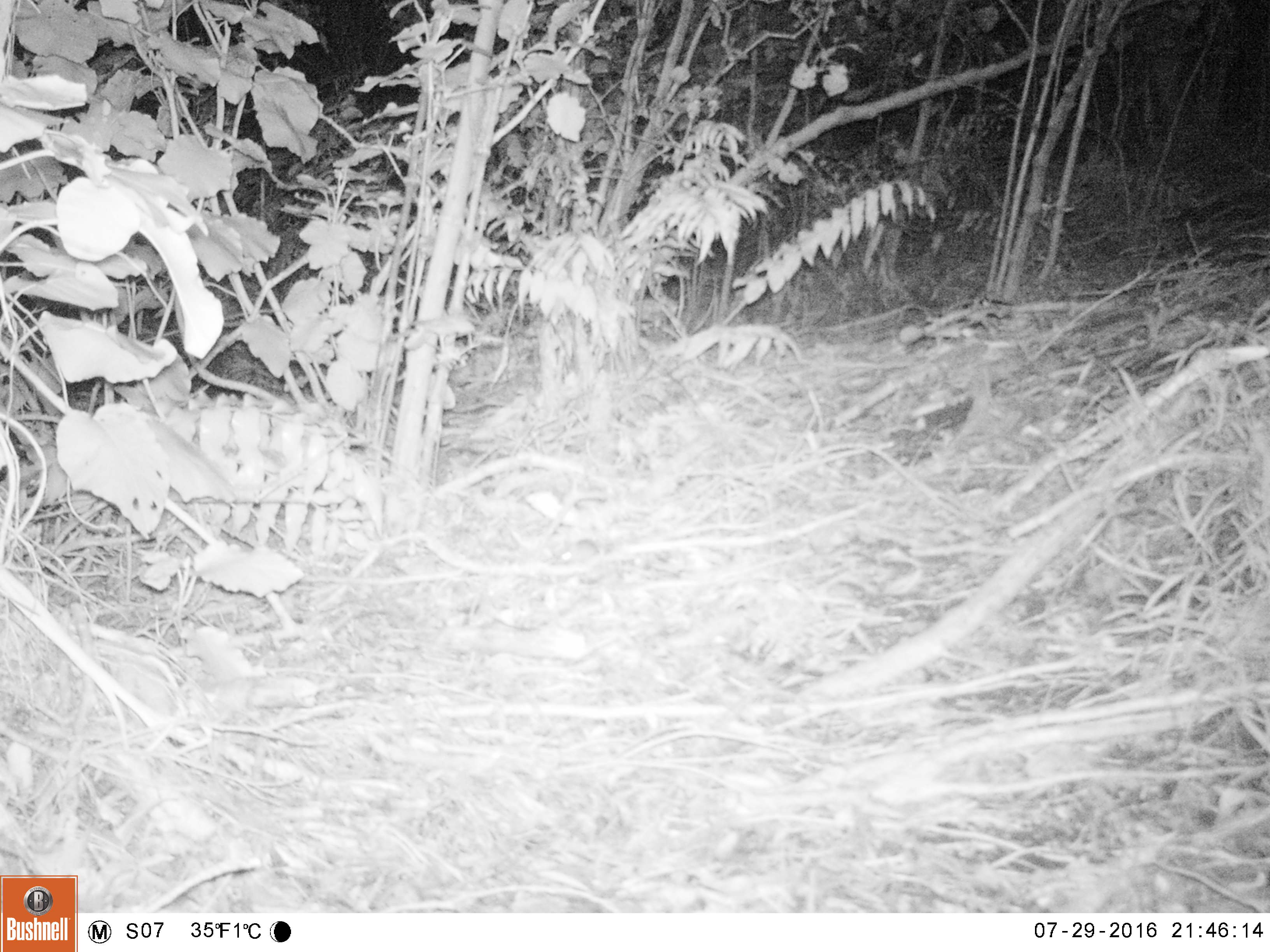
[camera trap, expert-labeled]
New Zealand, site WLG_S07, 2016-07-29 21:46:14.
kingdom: Animalia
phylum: Chordata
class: Mammalia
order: Rodentia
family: Muridae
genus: Mus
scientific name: Mus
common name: mouse